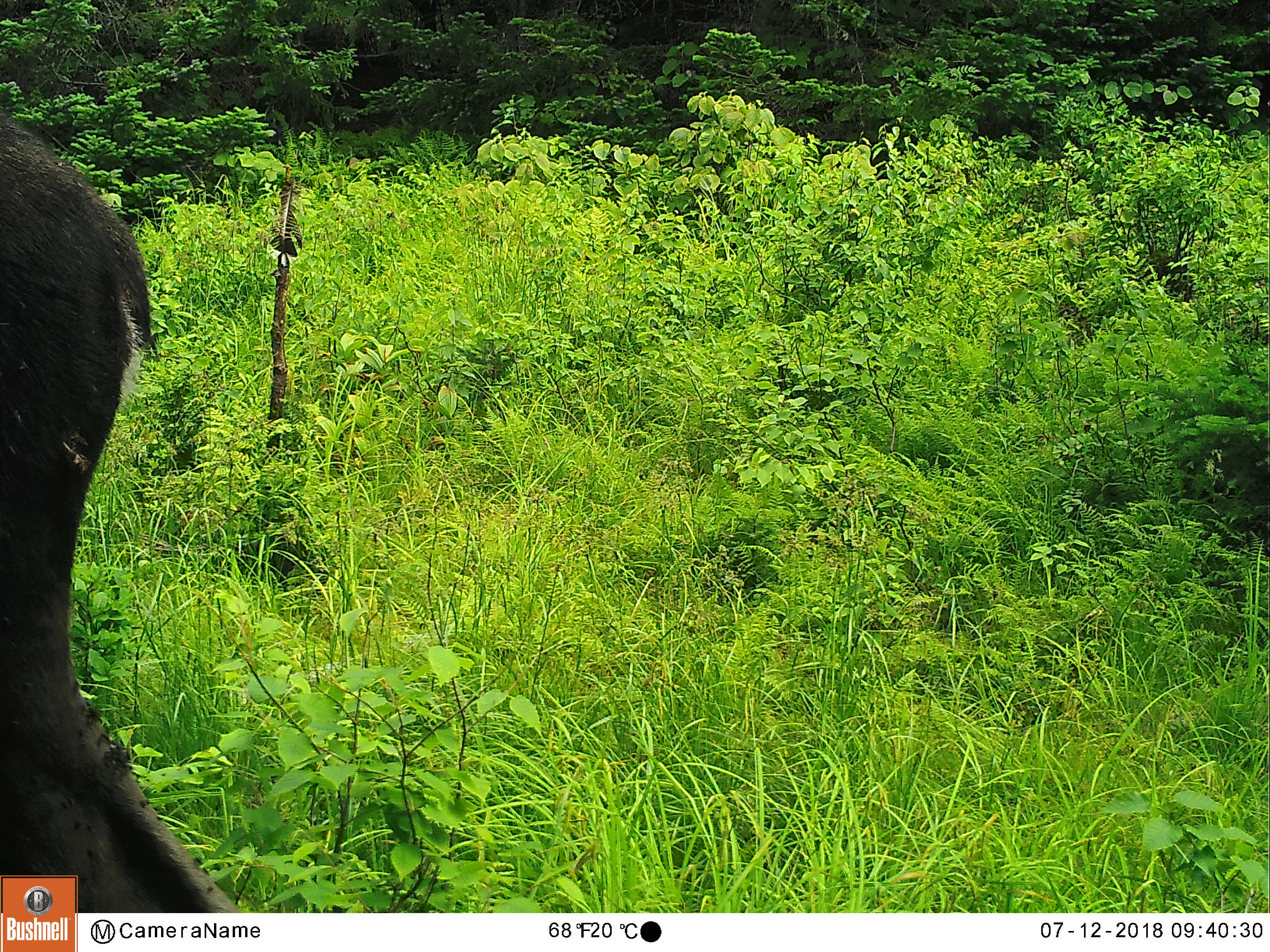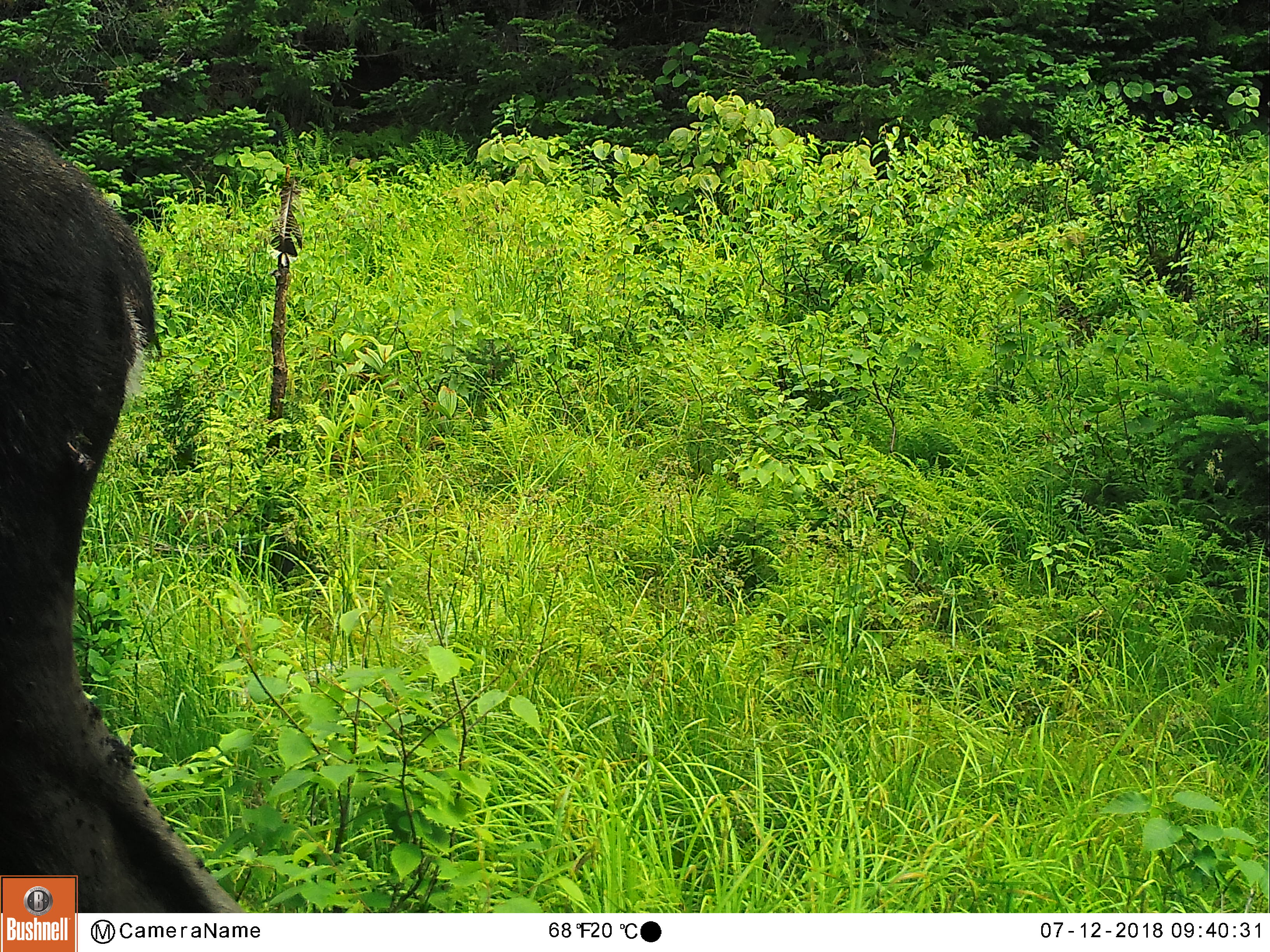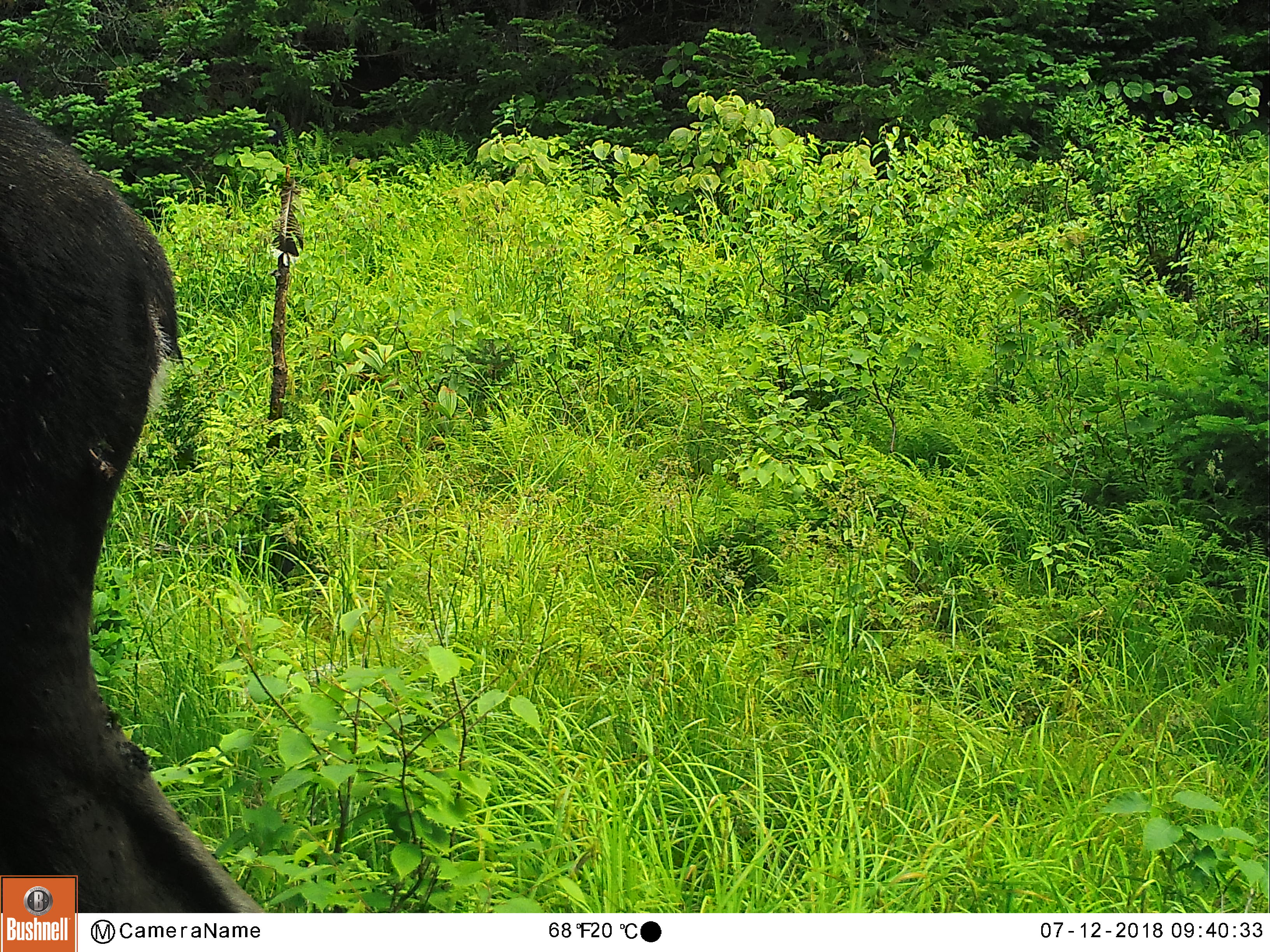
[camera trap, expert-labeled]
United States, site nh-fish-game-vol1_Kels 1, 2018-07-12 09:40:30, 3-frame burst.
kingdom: Animalia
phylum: Chordata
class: Mammalia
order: Artiodactyla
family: Cervidae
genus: Alces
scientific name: Alces alces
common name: moose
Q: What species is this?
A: Moose (Alces alces).